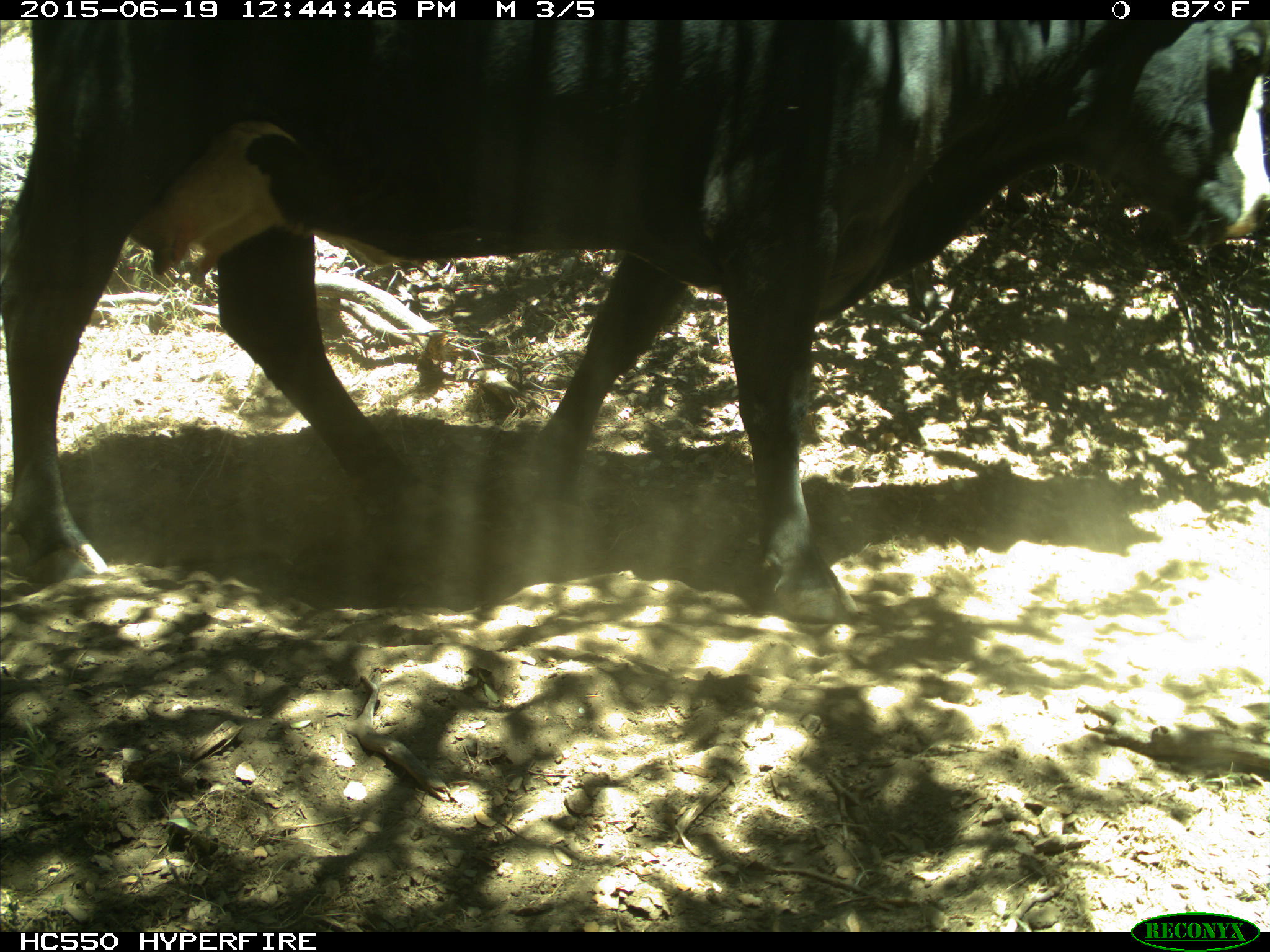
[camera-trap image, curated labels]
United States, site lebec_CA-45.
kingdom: Animalia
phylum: Chordata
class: Mammalia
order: Artiodactyla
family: Bovidae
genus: Bos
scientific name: Bos taurus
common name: domestic cow